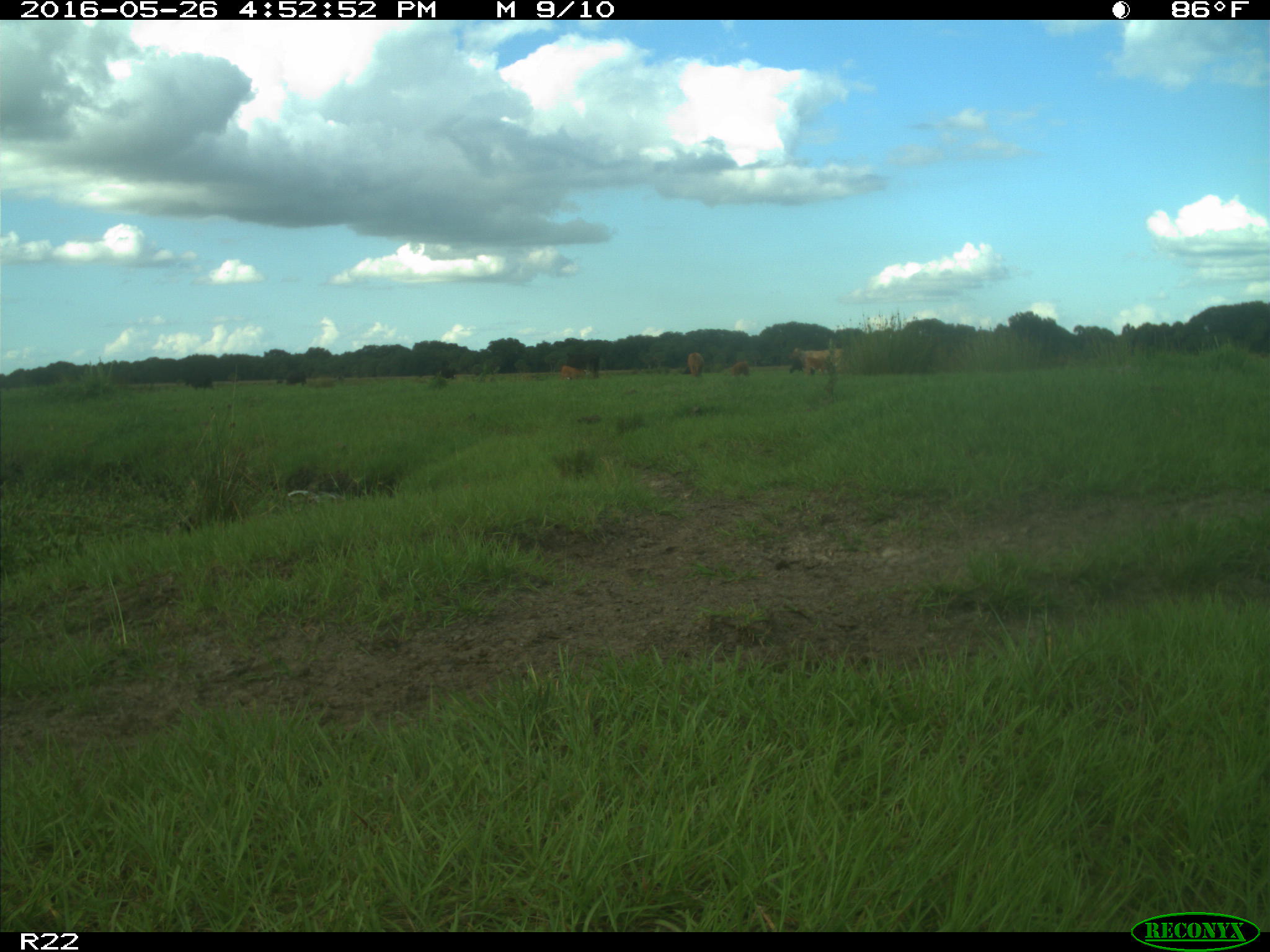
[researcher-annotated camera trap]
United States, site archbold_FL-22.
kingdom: Animalia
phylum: Chordata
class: Mammalia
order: Artiodactyla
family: Bovidae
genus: Bos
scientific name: Bos taurus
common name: domestic cow